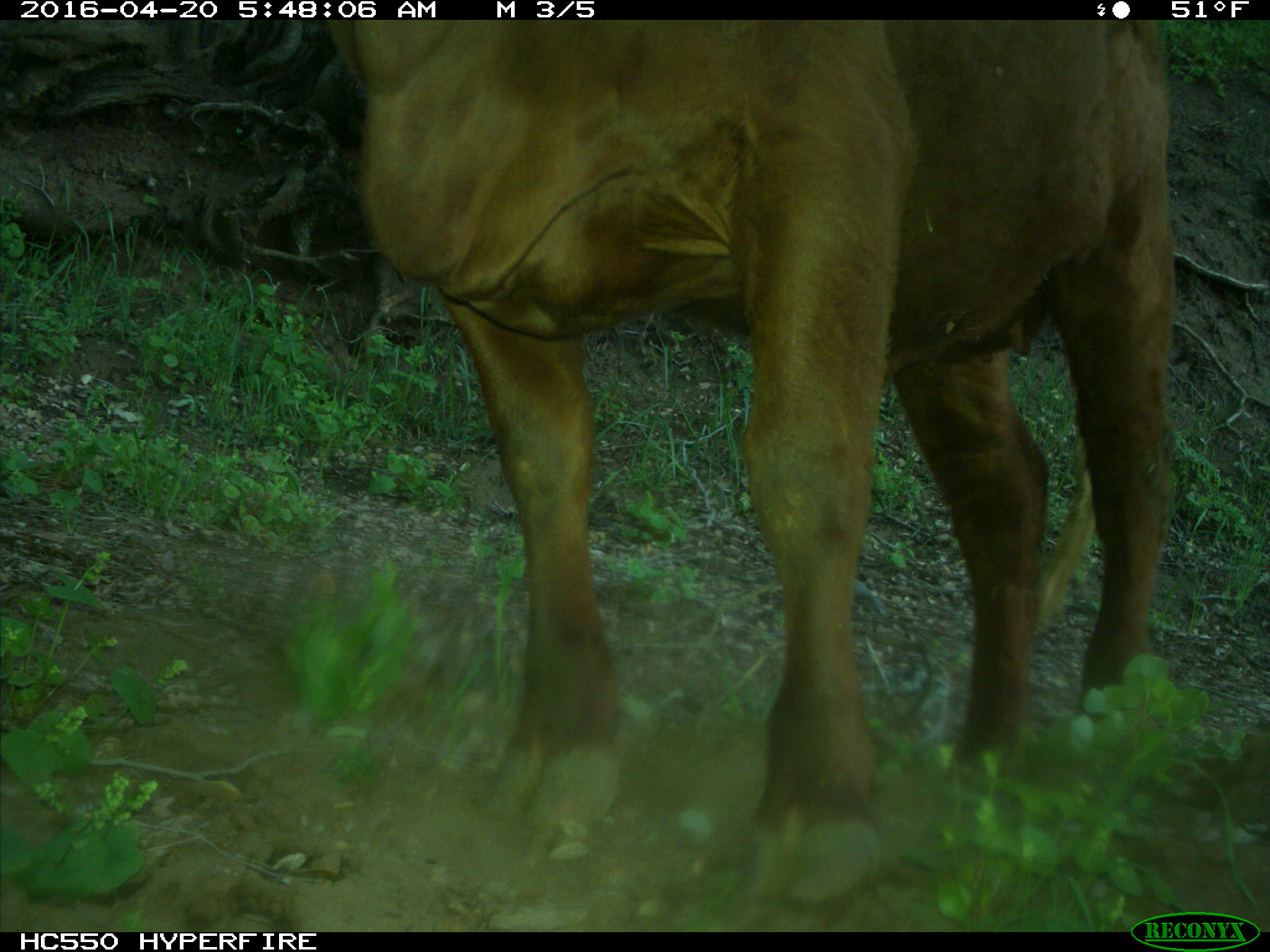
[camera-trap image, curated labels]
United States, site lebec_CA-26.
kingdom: Animalia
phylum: Chordata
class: Mammalia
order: Artiodactyla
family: Bovidae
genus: Bos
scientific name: Bos taurus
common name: domestic cow